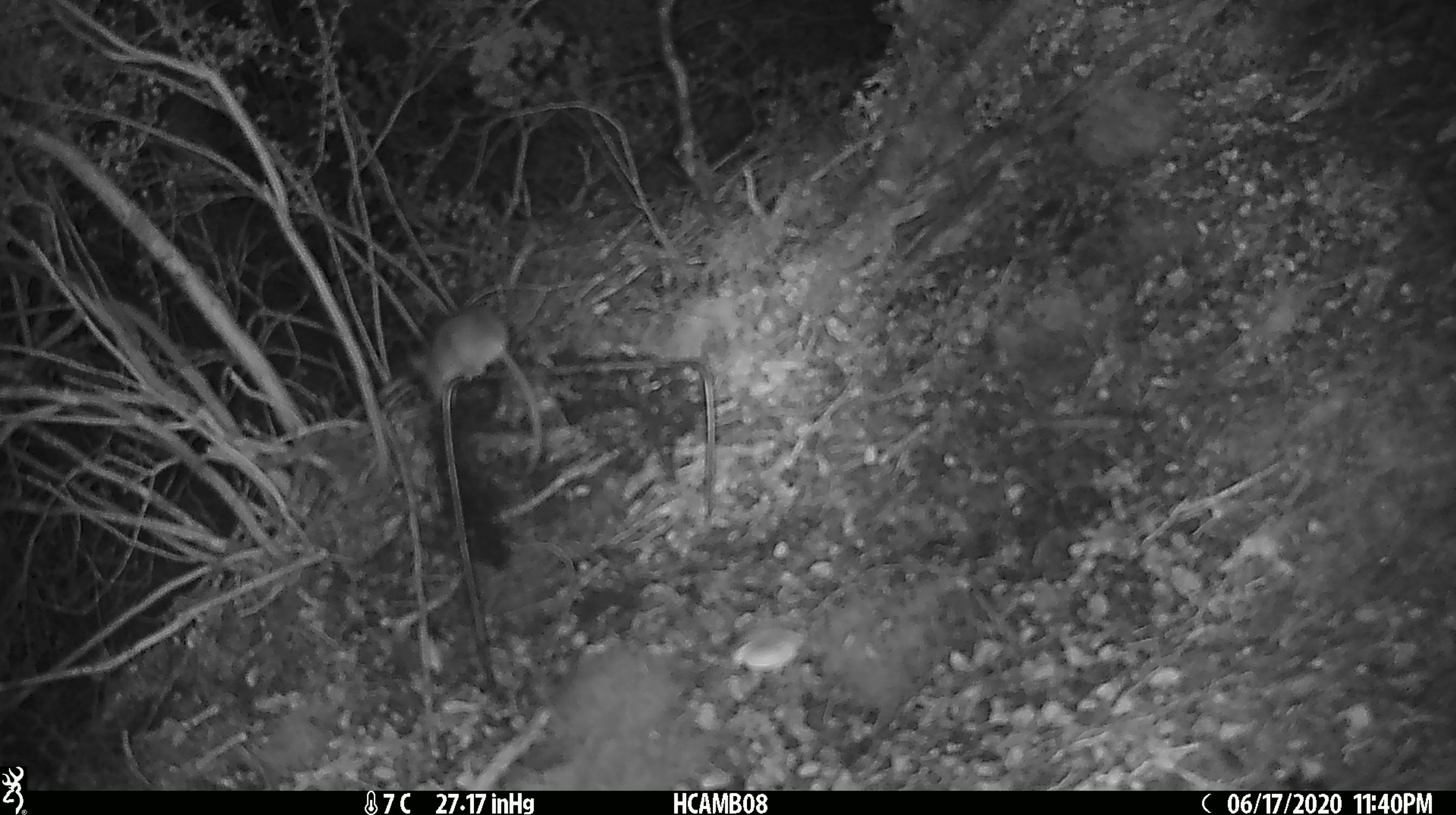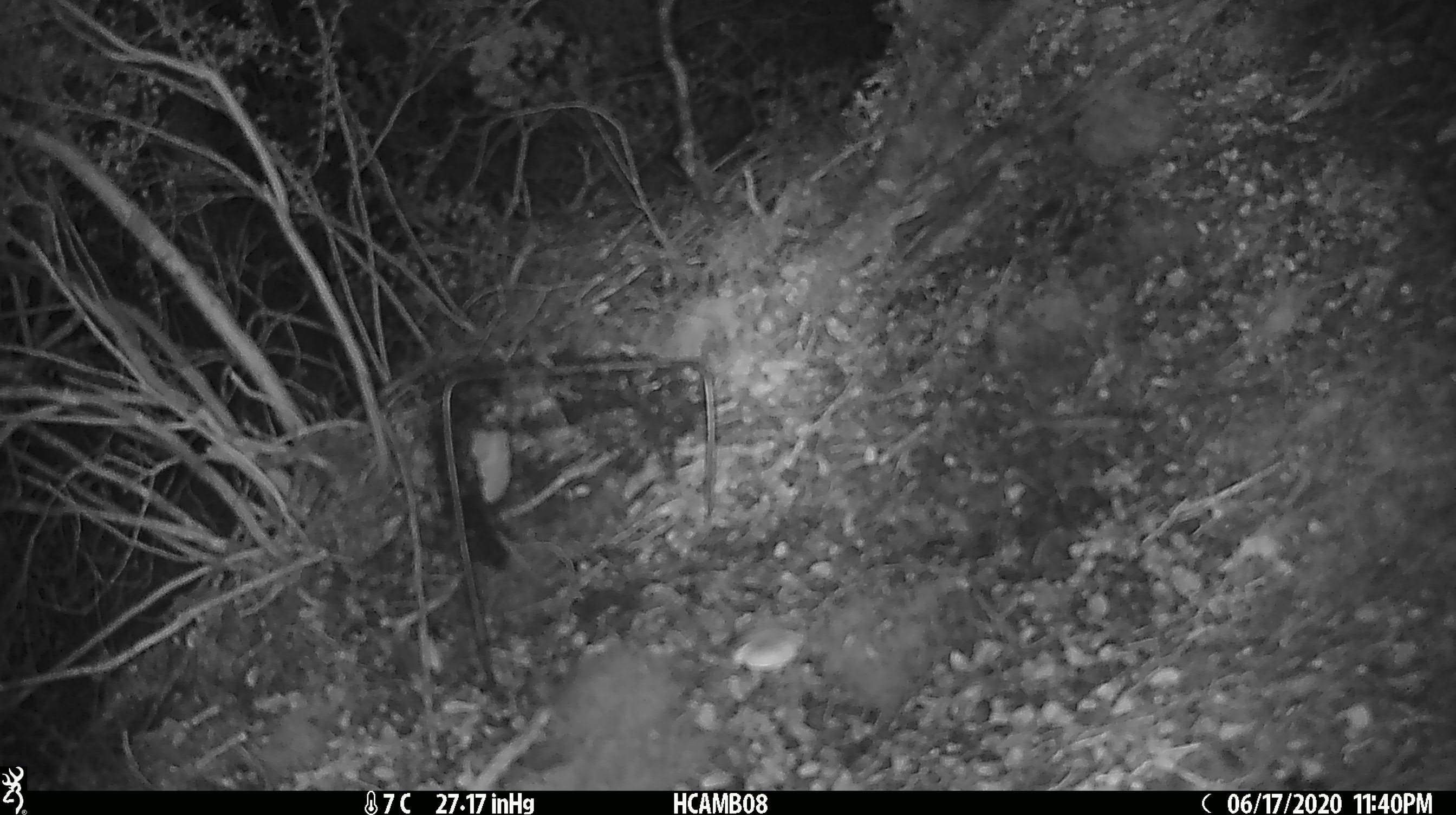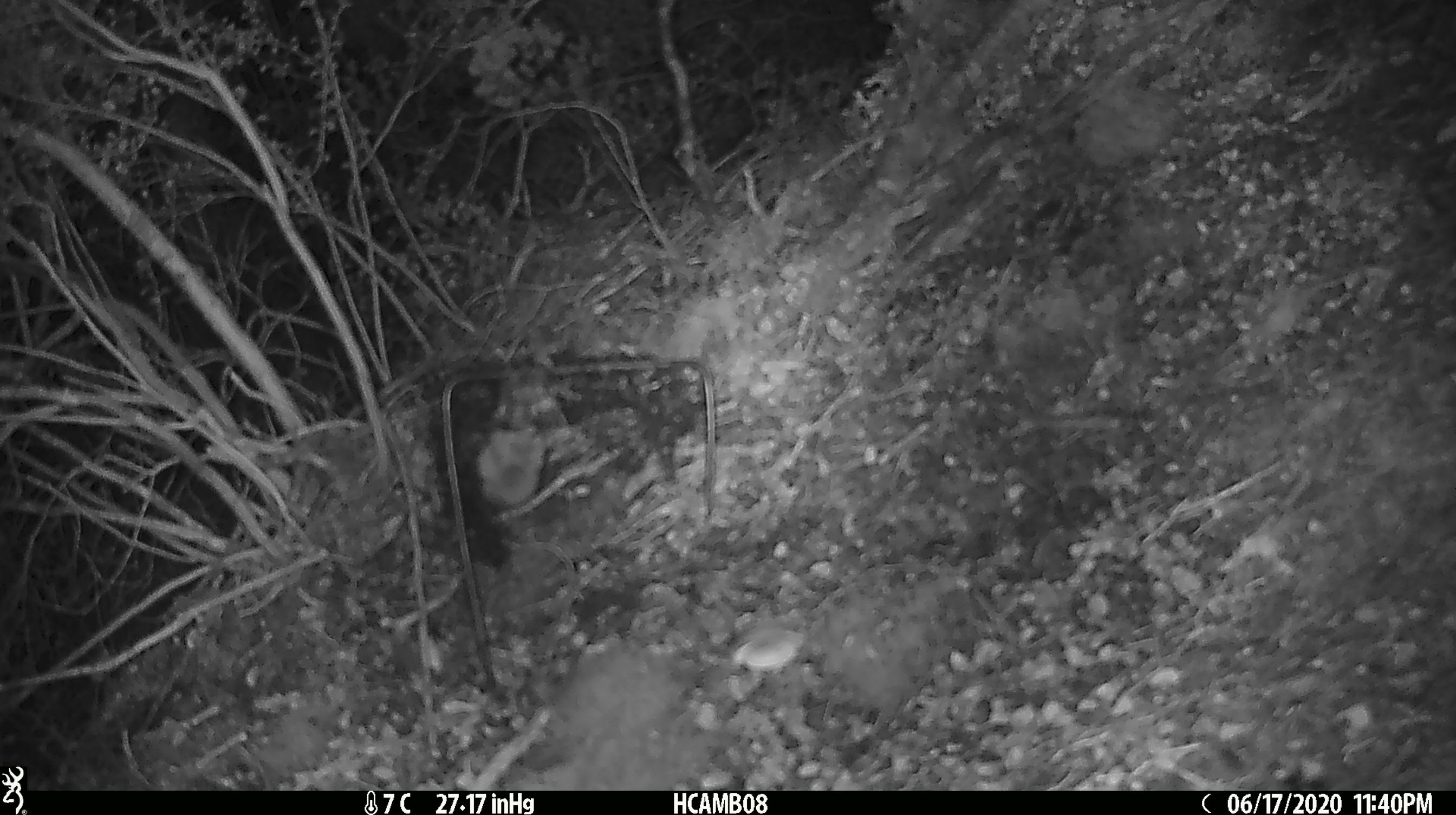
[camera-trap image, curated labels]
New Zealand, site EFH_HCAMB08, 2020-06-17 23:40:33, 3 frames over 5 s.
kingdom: Animalia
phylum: Chordata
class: Mammalia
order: Rodentia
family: Muridae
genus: Mus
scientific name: Mus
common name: mouse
Mouse (Mus).